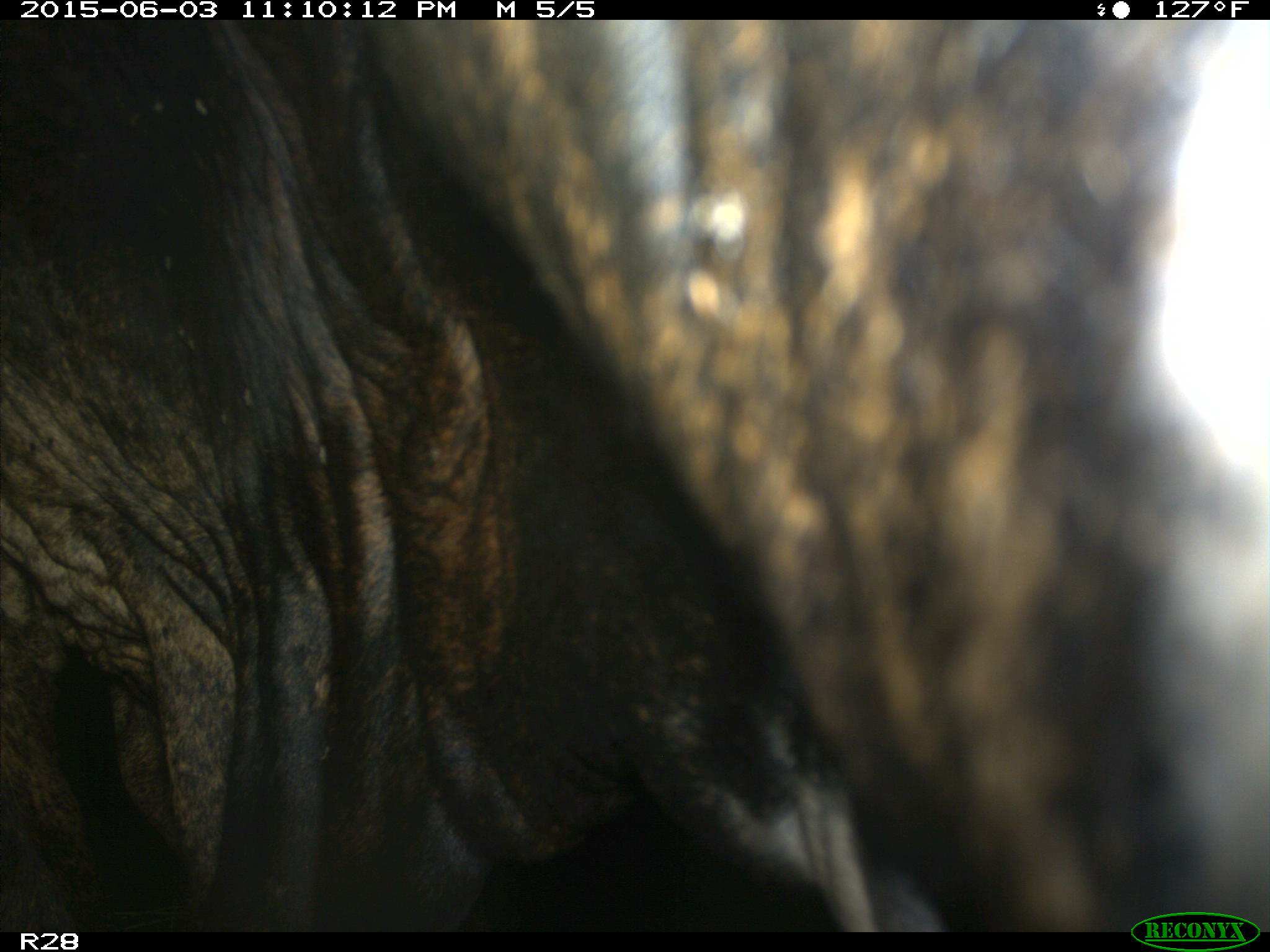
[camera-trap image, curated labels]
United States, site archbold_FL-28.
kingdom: Animalia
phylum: Chordata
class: Mammalia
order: Artiodactyla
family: Bovidae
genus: Bos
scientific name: Bos taurus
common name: domestic cow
Bos taurus (domestic cow).